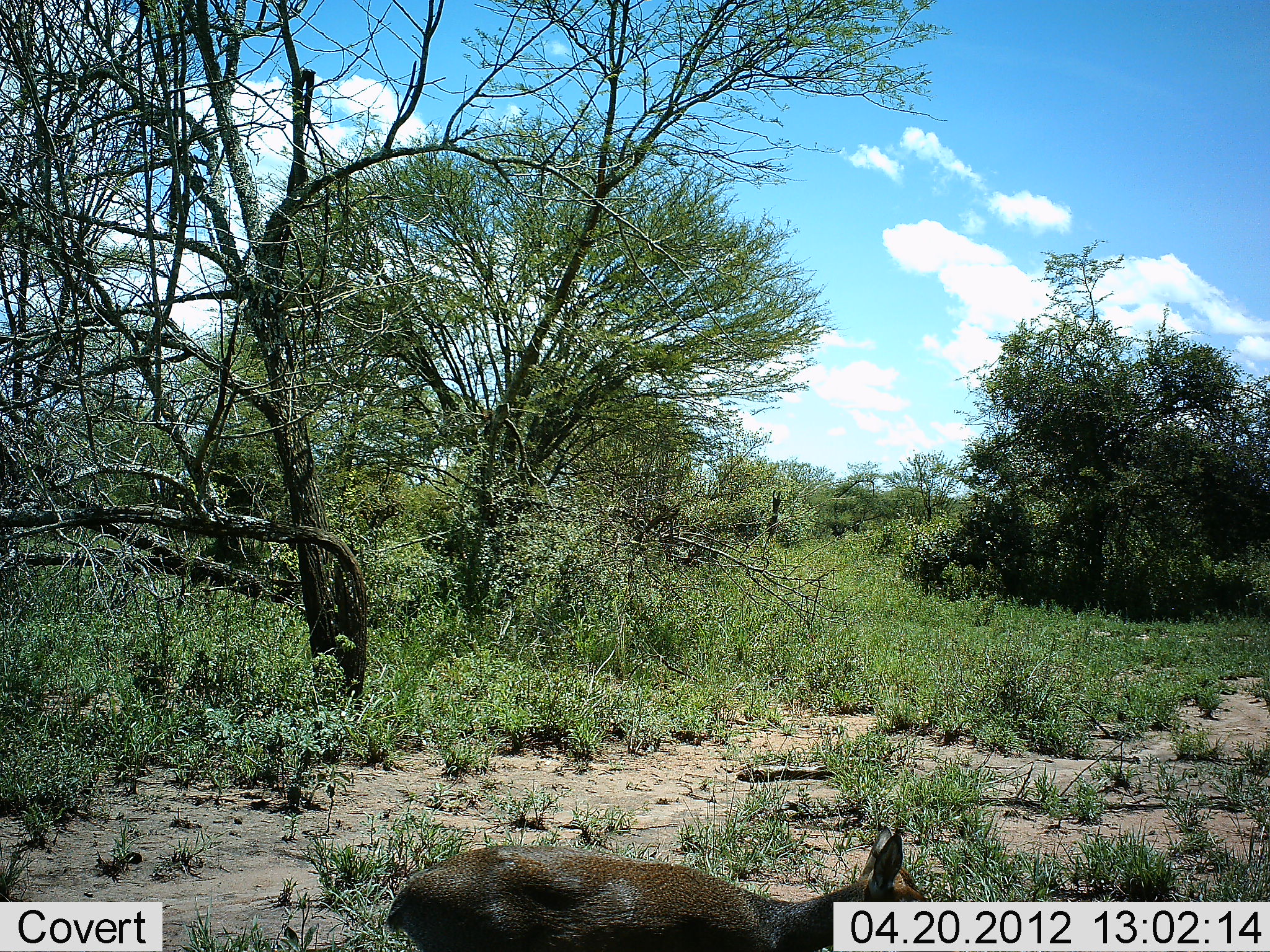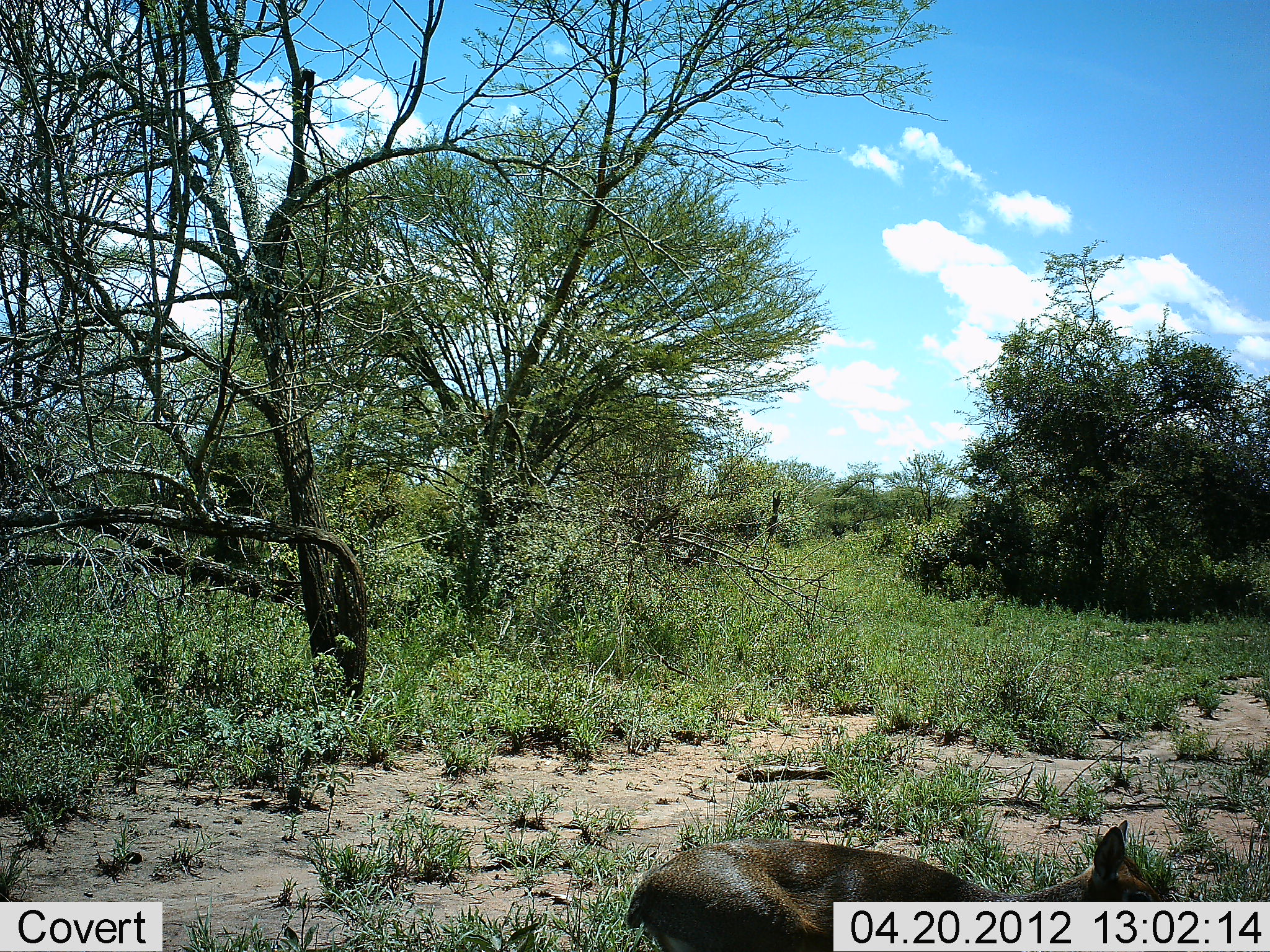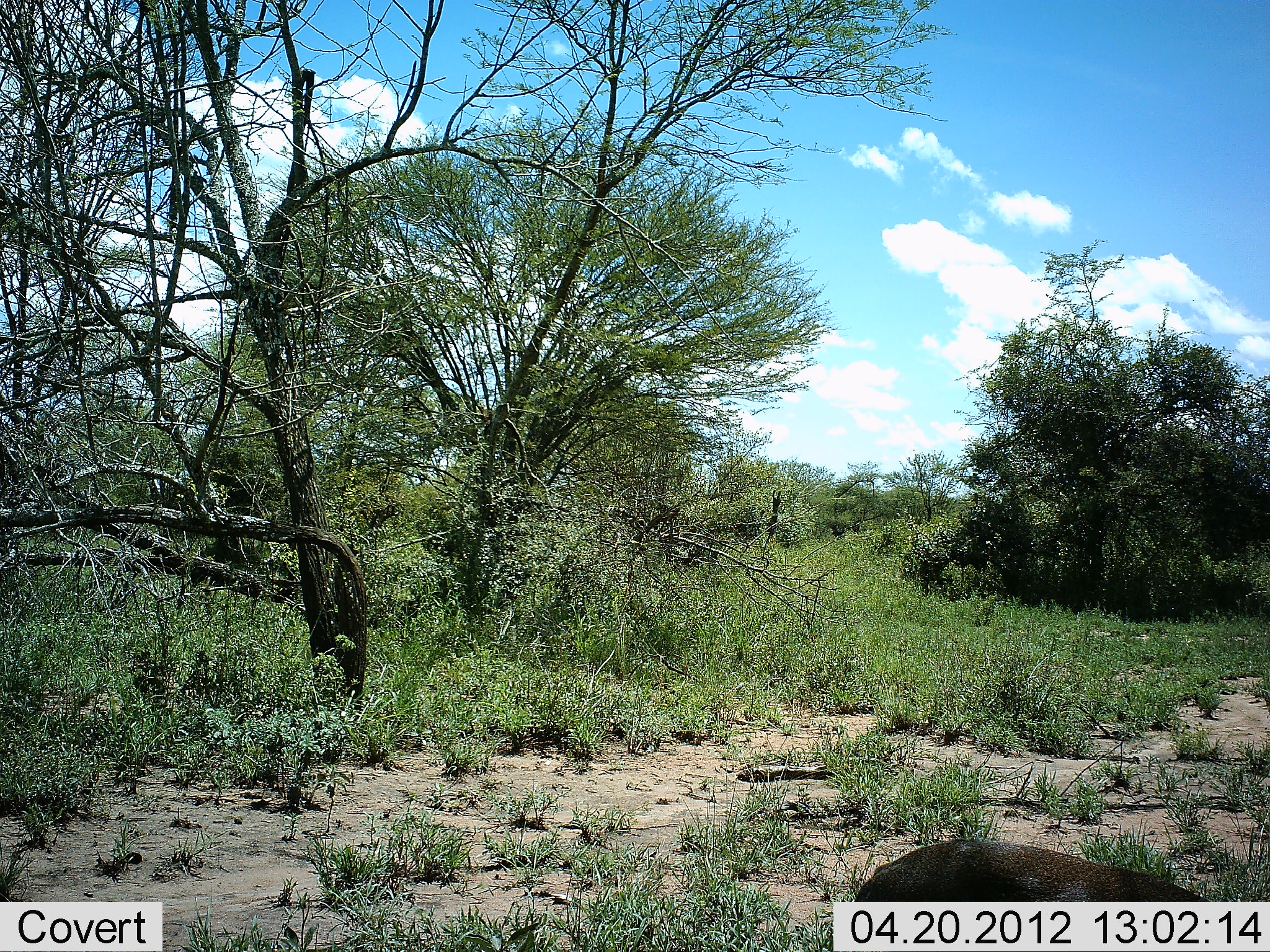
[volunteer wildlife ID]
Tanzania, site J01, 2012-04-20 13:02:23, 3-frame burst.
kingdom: Animalia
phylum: Chordata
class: Mammalia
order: Artiodactyla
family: Bovidae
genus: Madoqua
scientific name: Madoqua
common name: dikdik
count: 1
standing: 7%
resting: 0%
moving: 93%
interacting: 0%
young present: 0%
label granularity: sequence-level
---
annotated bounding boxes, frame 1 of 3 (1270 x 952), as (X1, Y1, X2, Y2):
animal: (385, 826, 934, 952)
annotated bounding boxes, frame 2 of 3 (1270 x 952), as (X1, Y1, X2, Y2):
animal: (625, 820, 1175, 952)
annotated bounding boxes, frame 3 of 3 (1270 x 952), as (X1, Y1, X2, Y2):
animal: (852, 836, 1214, 901)